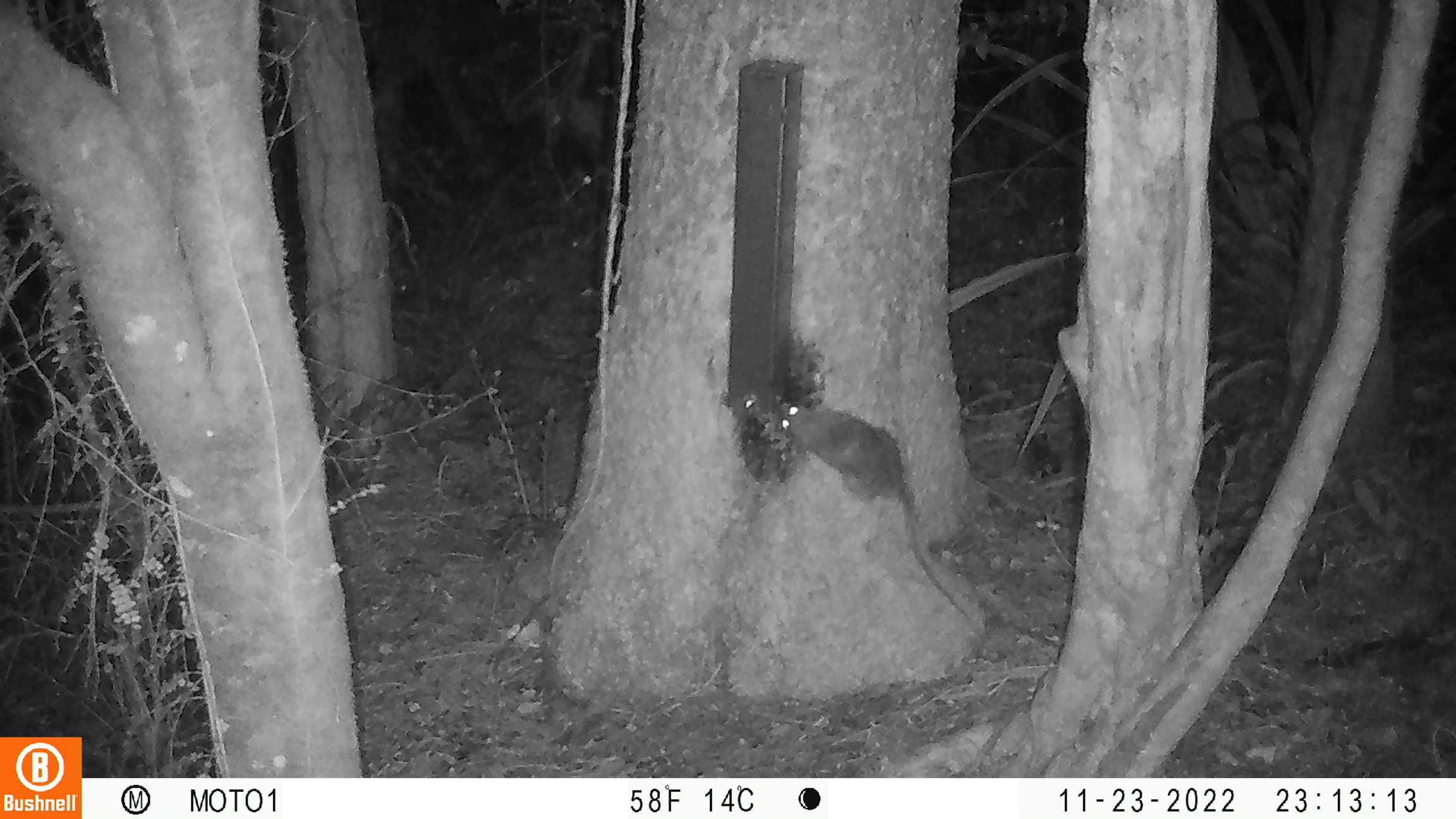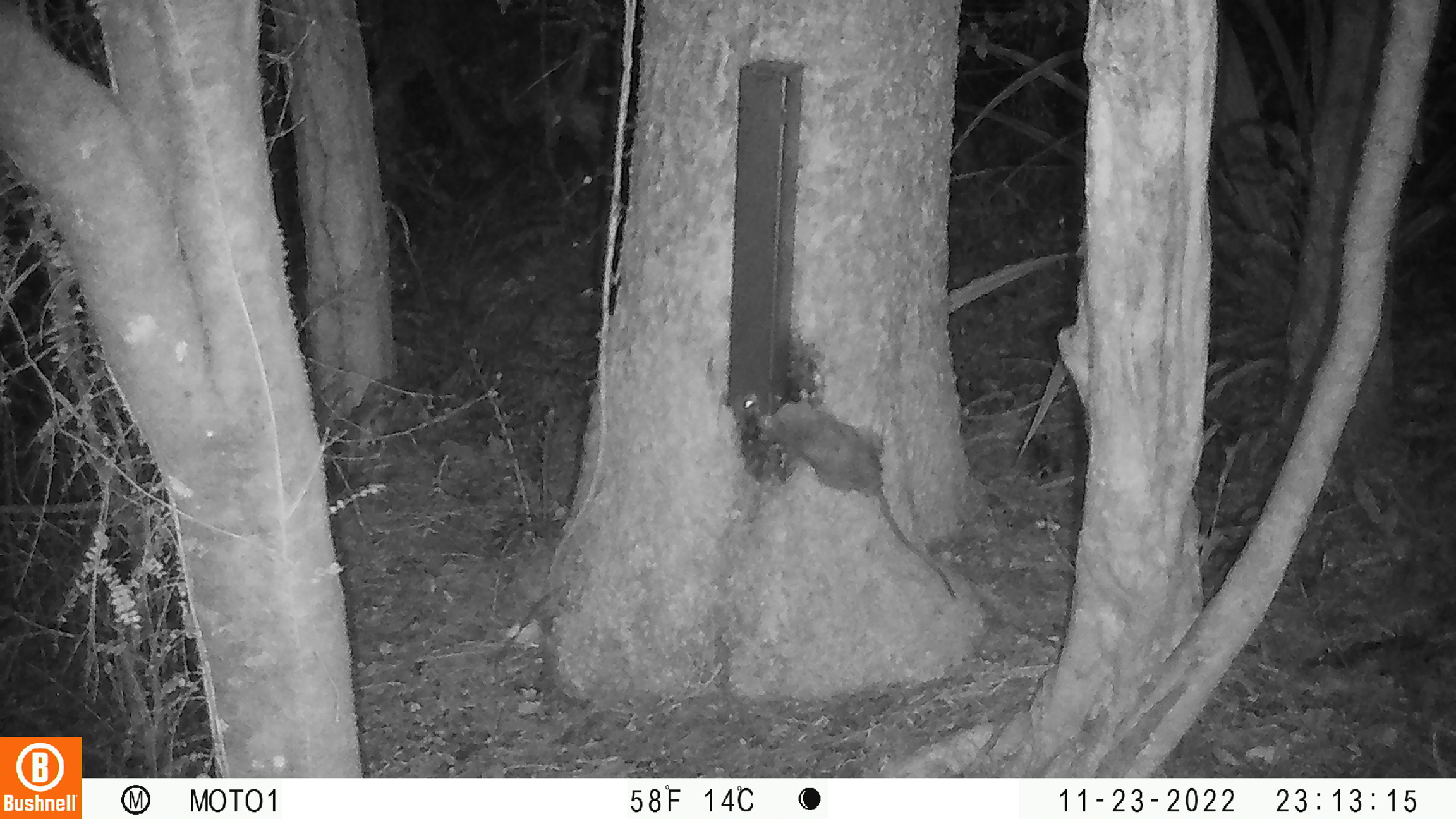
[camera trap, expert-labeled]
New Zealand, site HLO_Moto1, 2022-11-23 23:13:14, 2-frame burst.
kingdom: Animalia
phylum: Chordata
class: Mammalia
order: Rodentia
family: Muridae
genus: Rattus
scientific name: Rattus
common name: rat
Rat (Rattus).